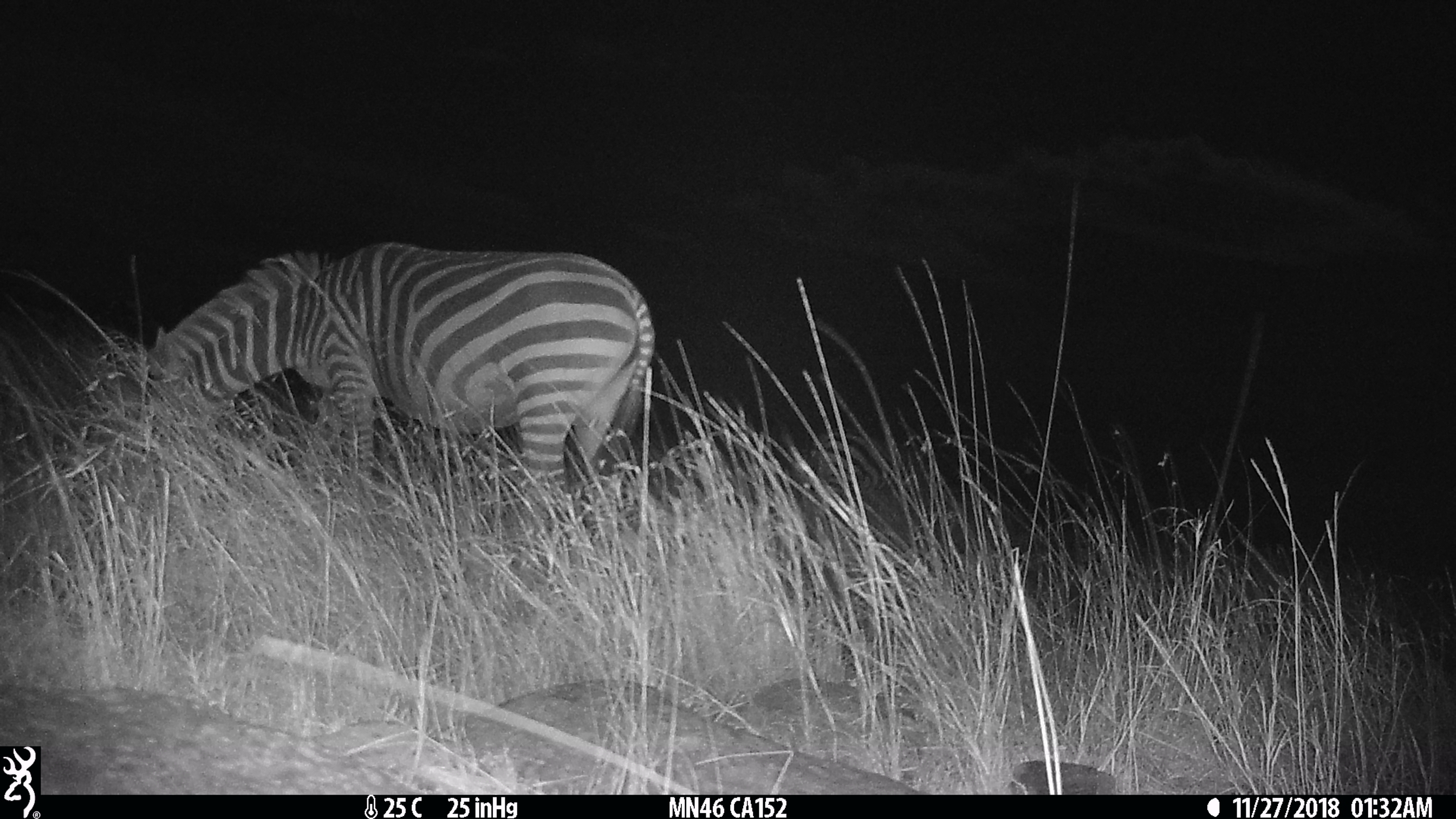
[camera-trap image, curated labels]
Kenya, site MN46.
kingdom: Animalia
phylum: Chordata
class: Mammalia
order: Perissodactyla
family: Equidae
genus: Equus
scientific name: Equus quagga burchellii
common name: burchell's zebra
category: zebra